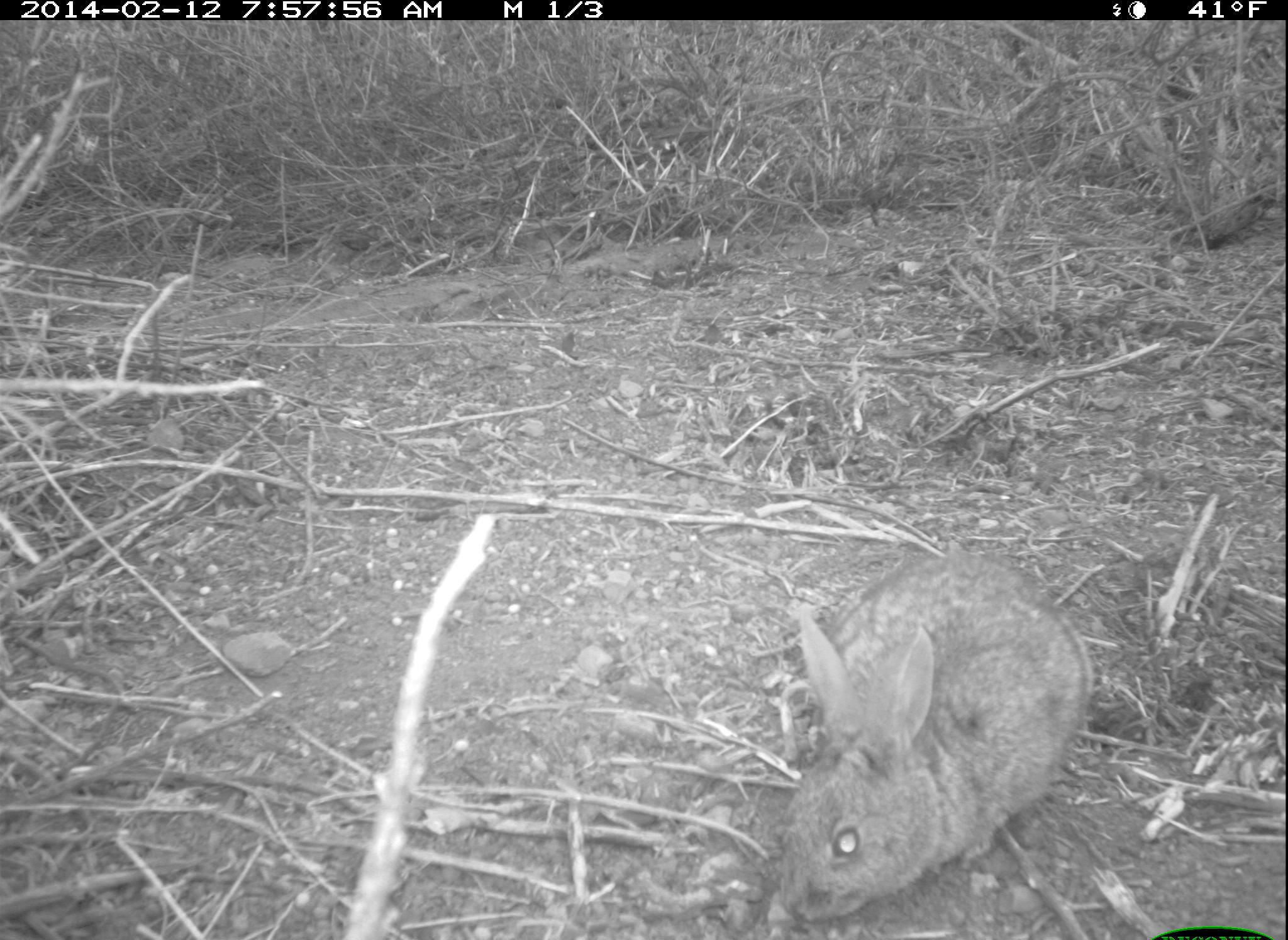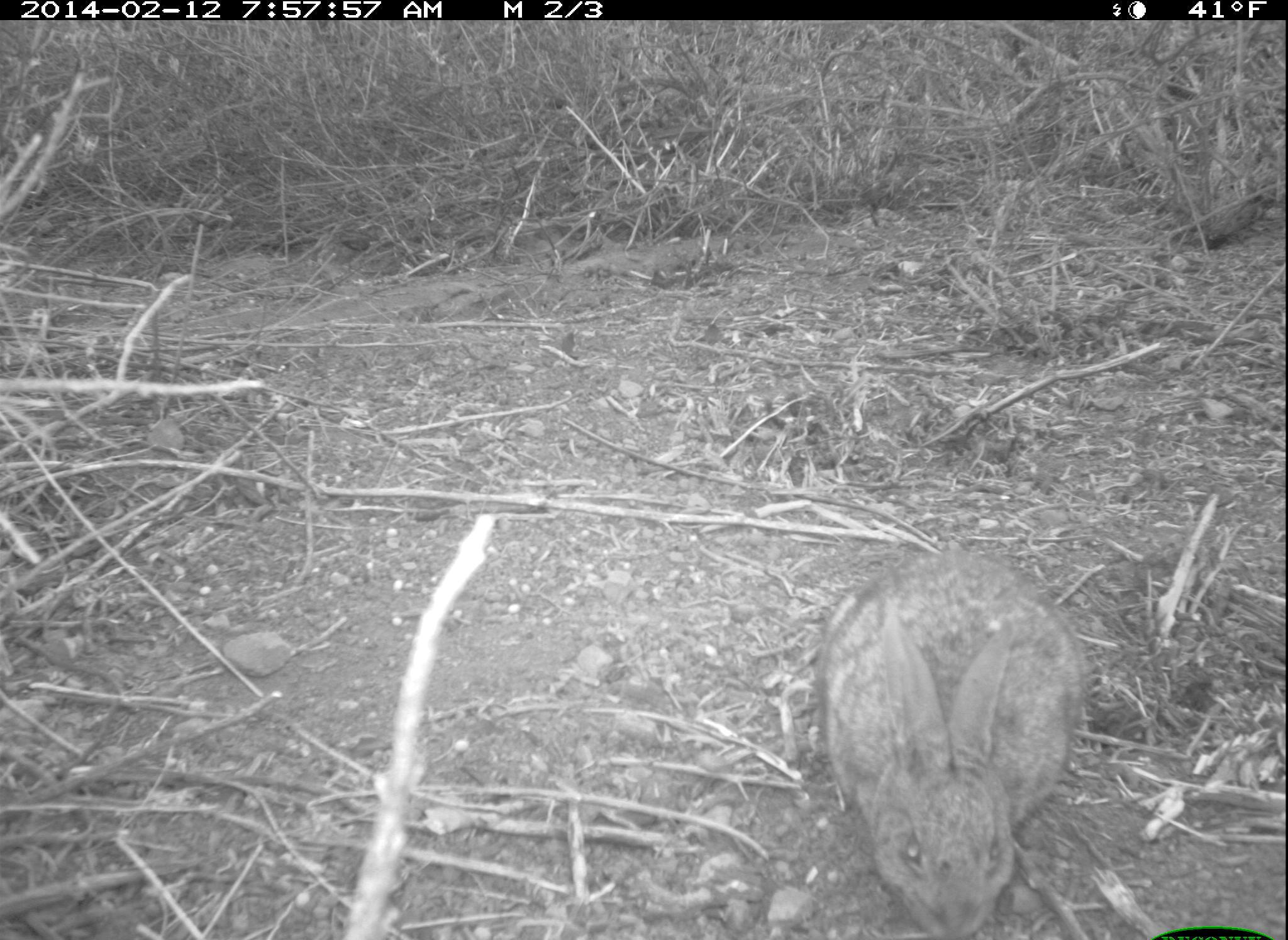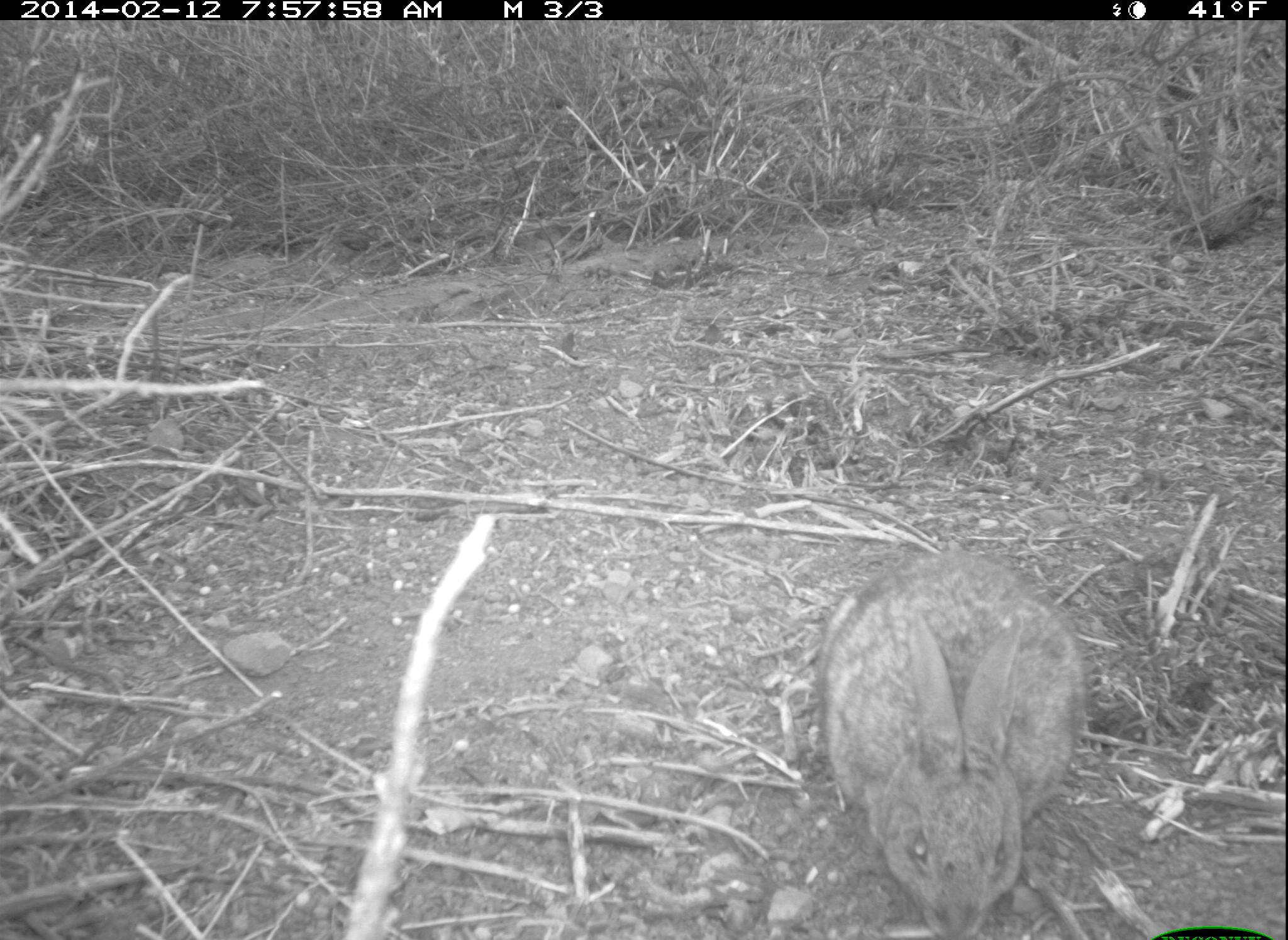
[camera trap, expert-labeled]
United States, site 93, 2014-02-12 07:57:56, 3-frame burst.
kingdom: Animalia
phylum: Chordata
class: Mammalia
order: Lagomorpha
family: Leporidae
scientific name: Leporidae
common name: rabbits and hares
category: rabbit